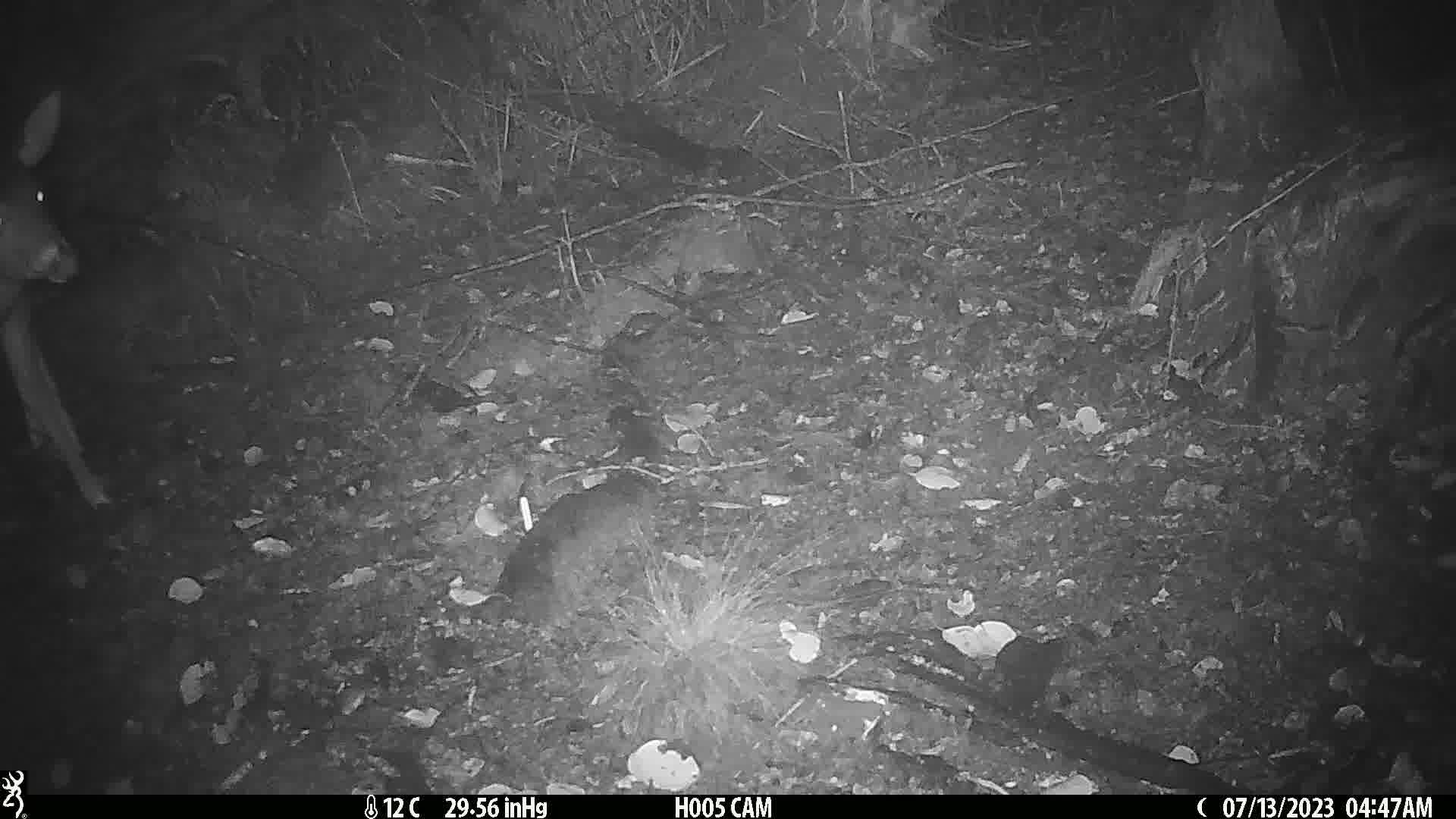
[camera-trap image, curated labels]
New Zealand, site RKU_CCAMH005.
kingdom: Animalia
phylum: Chordata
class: Mammalia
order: Artiodactyla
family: Cervidae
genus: Odocoileus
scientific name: Odocoileus virginianus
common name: white-tailed deer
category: white tailed deer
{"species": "white tailed deer (white-tailed deer) (Odocoileus virginianus)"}